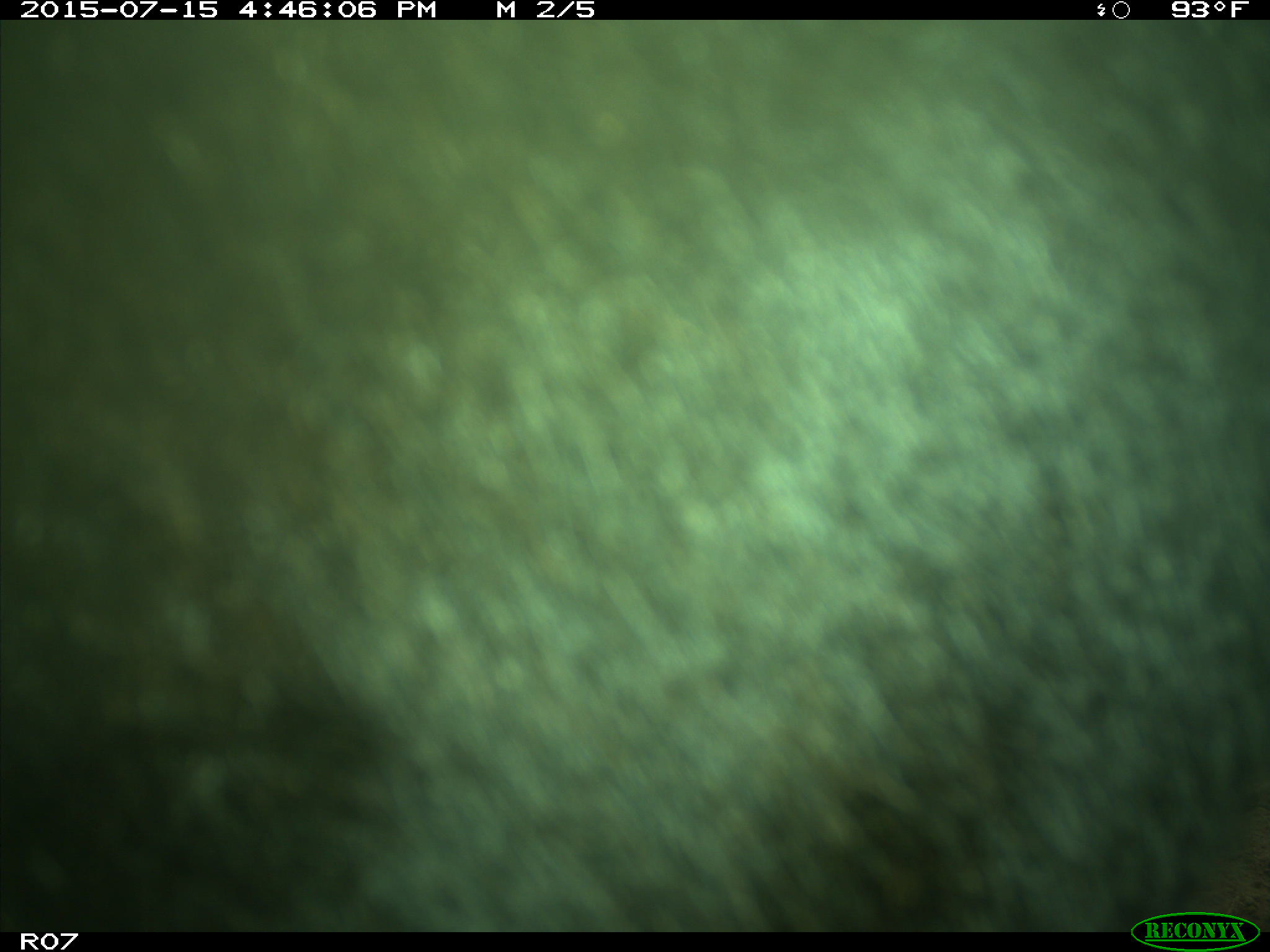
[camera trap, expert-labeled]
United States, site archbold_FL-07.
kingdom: Animalia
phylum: Chordata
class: Mammalia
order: Artiodactyla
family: Bovidae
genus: Bos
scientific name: Bos taurus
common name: domestic cow